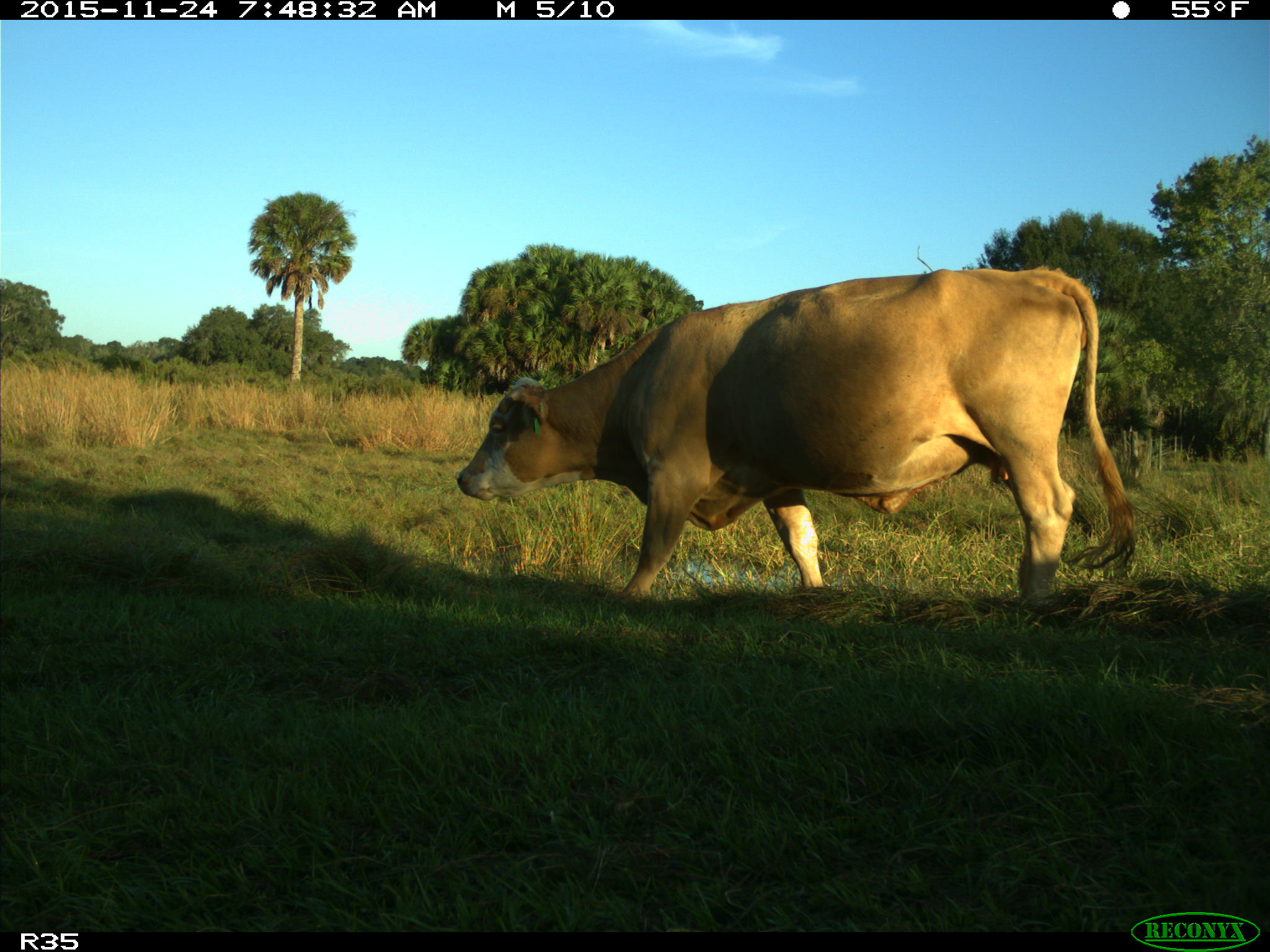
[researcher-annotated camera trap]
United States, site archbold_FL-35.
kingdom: Animalia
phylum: Chordata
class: Mammalia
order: Artiodactyla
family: Bovidae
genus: Bos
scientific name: Bos taurus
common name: domestic cow